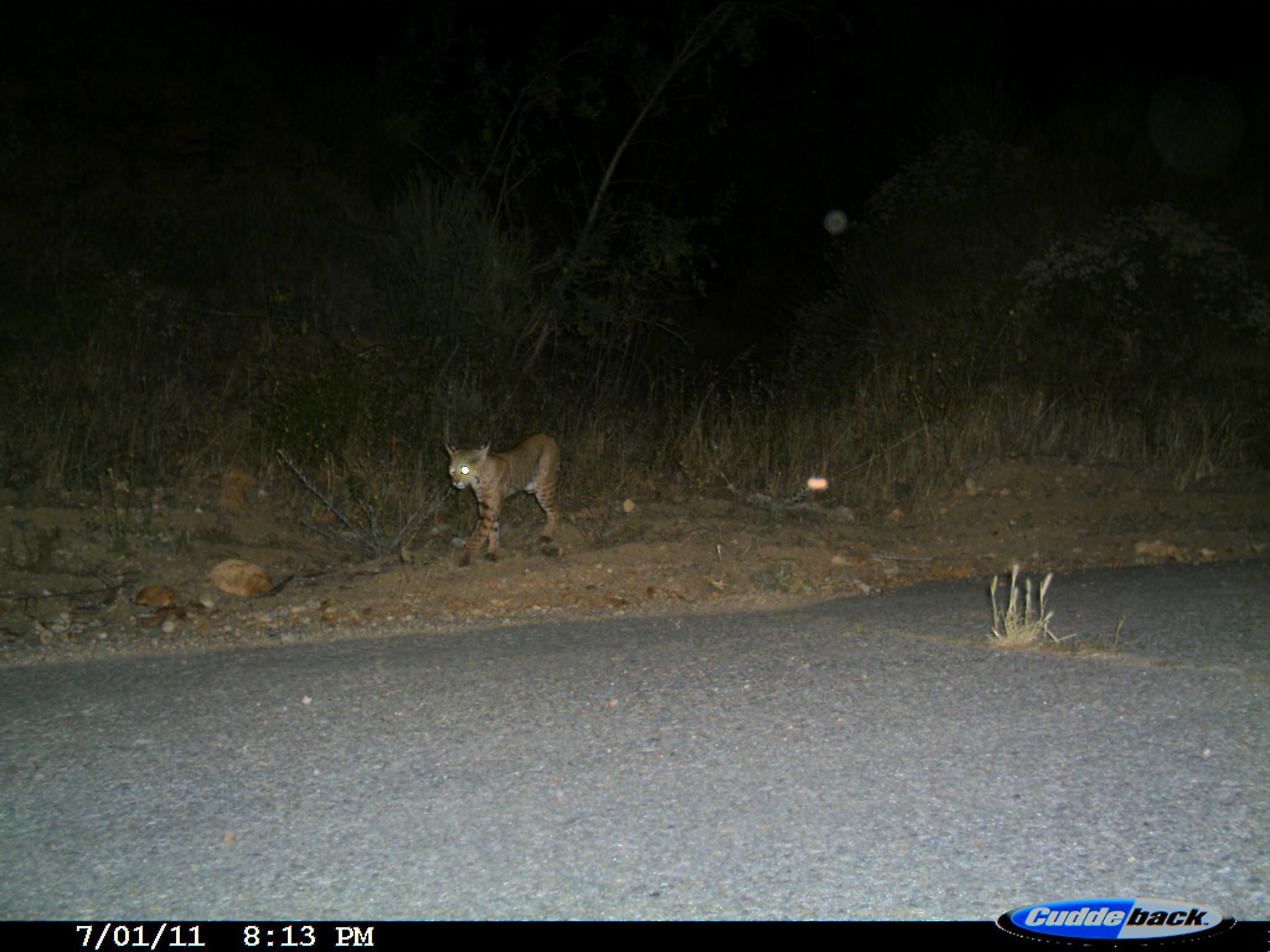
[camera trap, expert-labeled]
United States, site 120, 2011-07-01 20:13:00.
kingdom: Animalia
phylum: Chordata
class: Mammalia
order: Carnivora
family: Felidae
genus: Lynx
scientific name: Lynx rufus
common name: bobcat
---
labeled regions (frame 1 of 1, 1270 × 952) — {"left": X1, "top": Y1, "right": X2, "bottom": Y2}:
bobcat: {"left": 437, "top": 425, "right": 576, "bottom": 571}